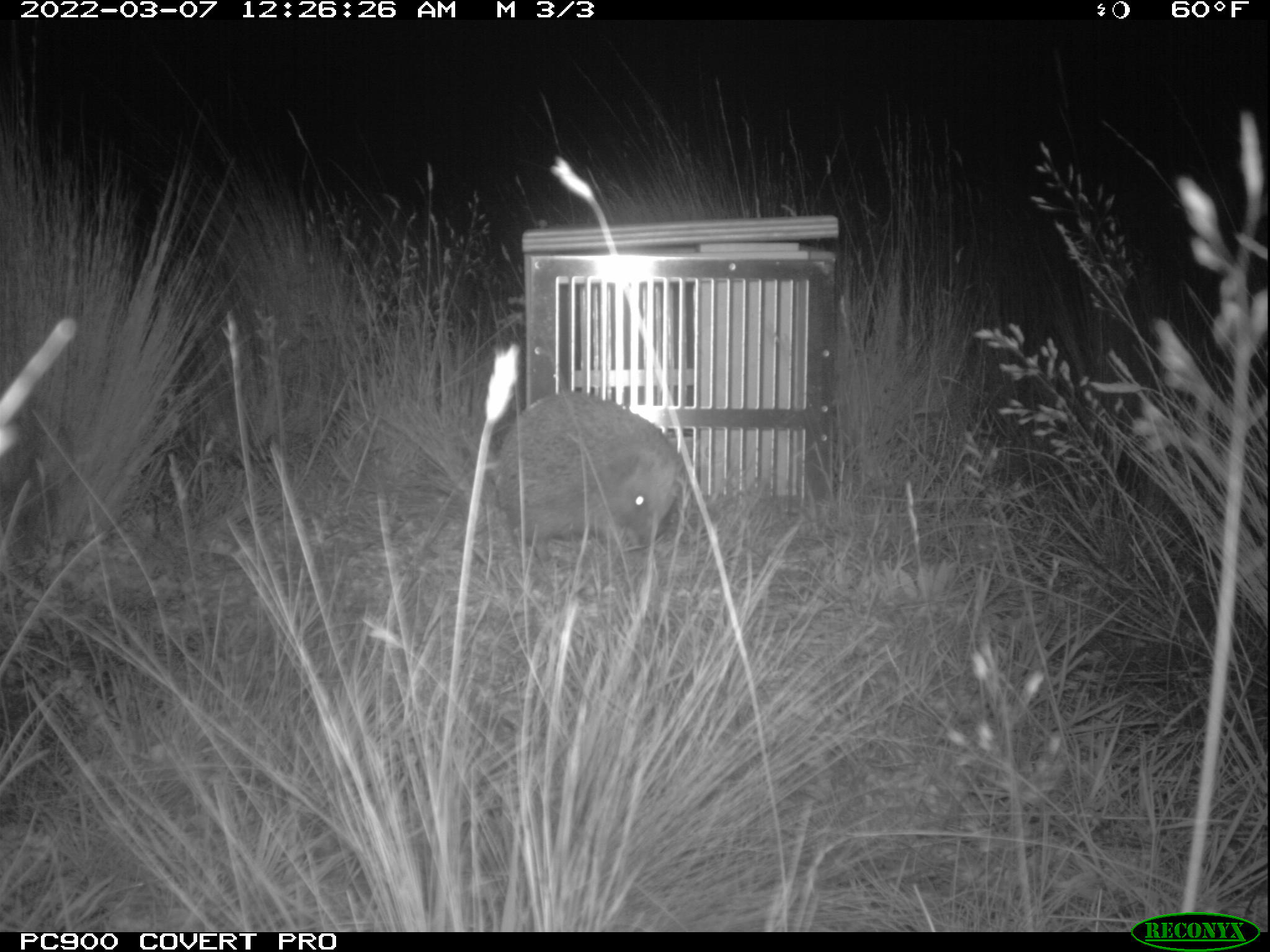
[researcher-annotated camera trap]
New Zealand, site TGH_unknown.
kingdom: Animalia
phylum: Chordata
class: Mammalia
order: Eulipotyphla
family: Erinaceidae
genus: Erinaceus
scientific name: Erinaceus europaeus europaeus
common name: european hedgehog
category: hedgehog